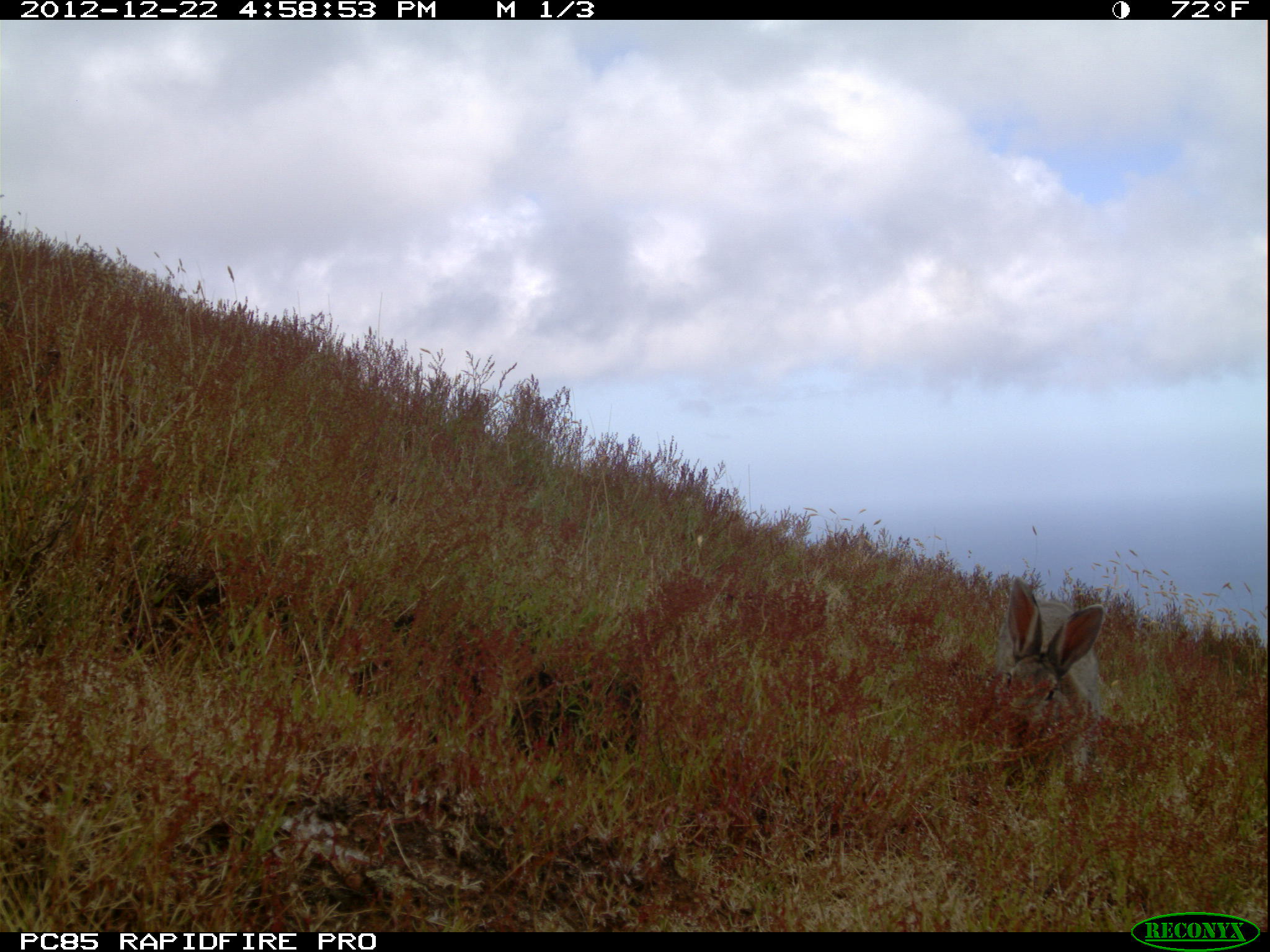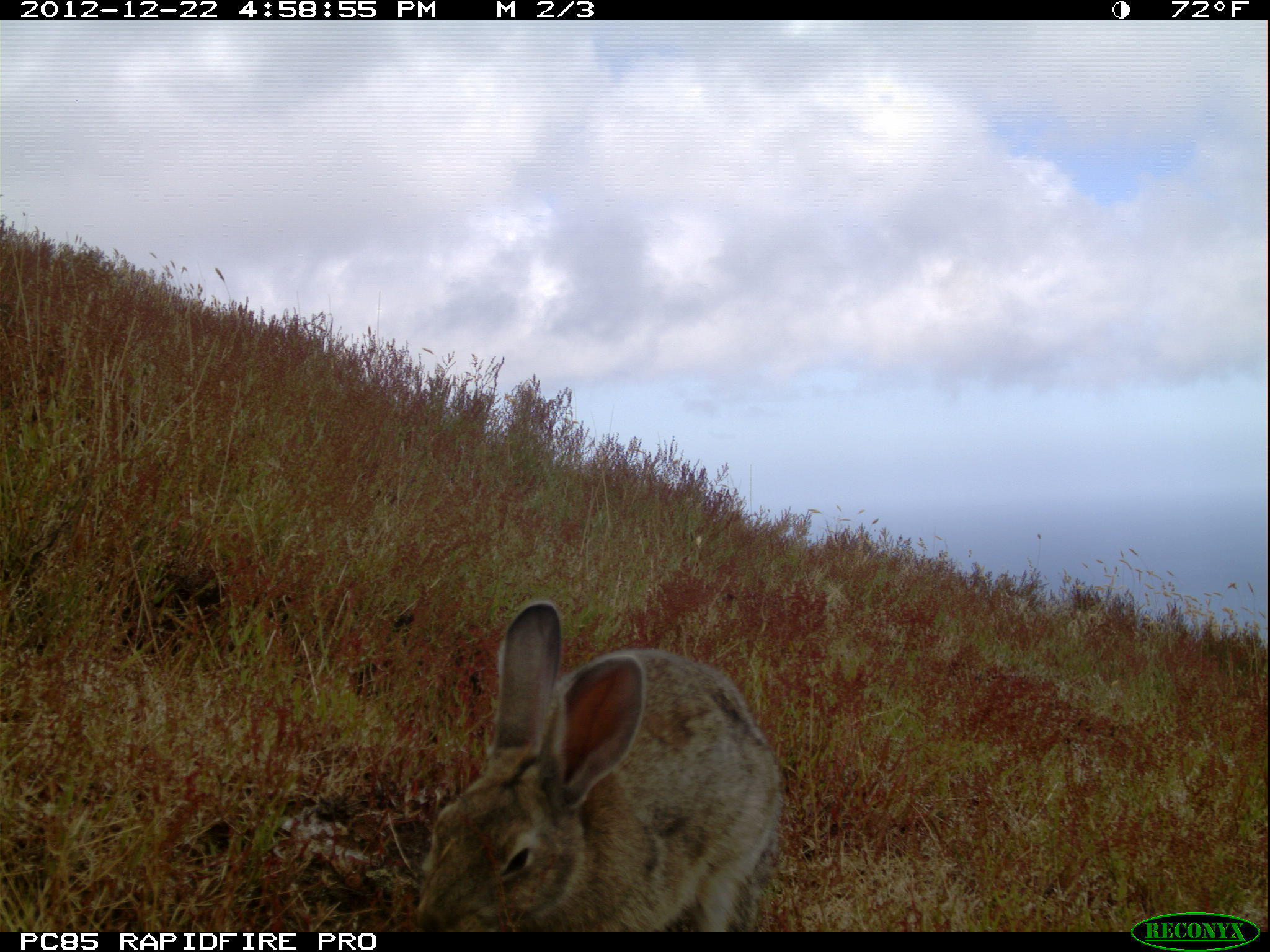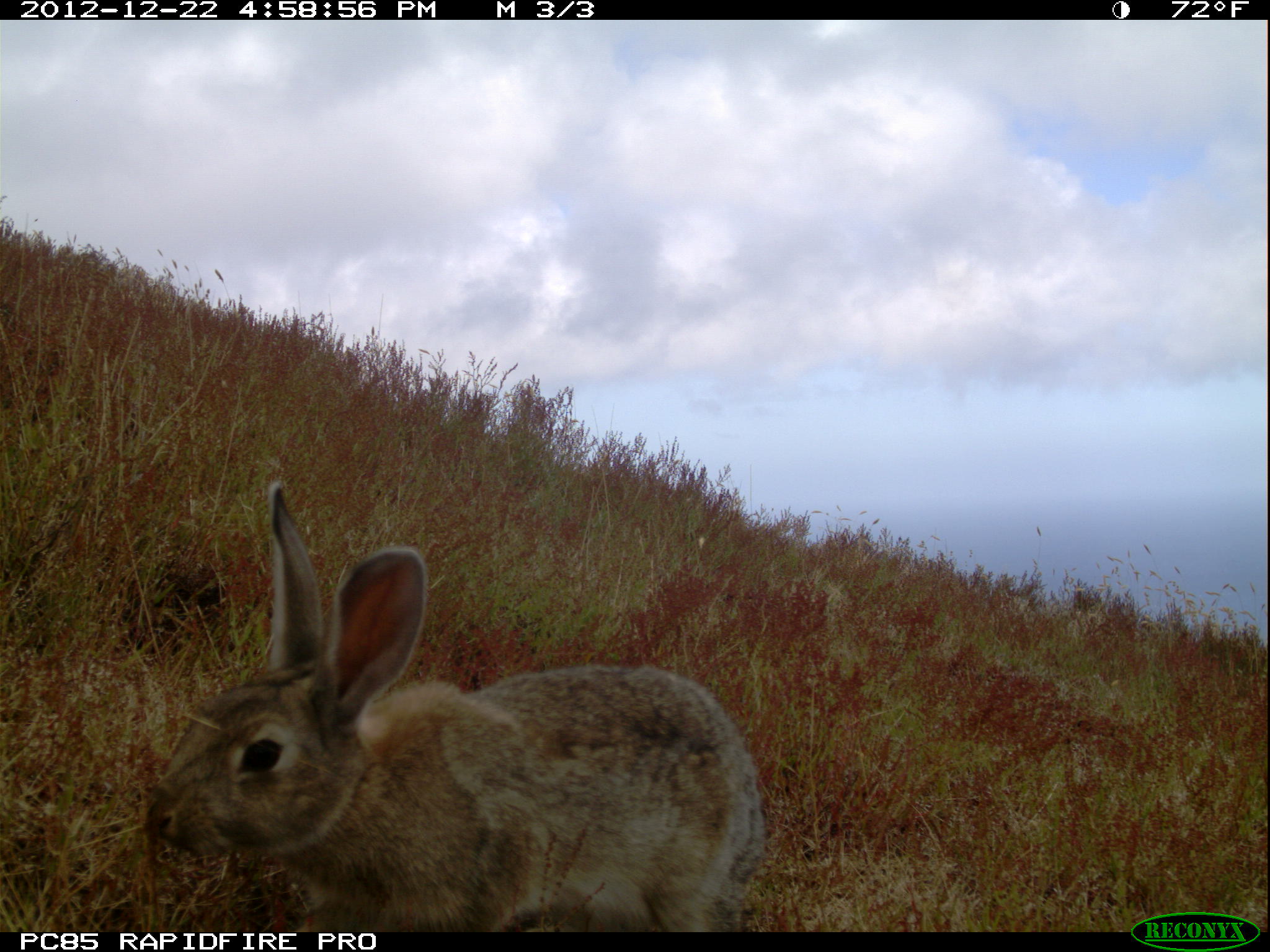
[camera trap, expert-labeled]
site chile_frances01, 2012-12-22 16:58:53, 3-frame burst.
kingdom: Animalia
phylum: Chordata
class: Mammalia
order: Lagomorpha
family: Leporidae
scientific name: Leporidae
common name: rabbits and hares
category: rabbit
Rabbit (rabbits and hares) (Leporidae).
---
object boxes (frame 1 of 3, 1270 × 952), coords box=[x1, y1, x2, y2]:
rabbit: box=[976, 580, 1125, 768]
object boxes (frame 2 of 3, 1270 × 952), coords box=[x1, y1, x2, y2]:
rabbit: box=[410, 599, 784, 935]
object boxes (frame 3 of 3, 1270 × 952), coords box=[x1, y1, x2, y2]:
rabbit: box=[141, 479, 768, 931]